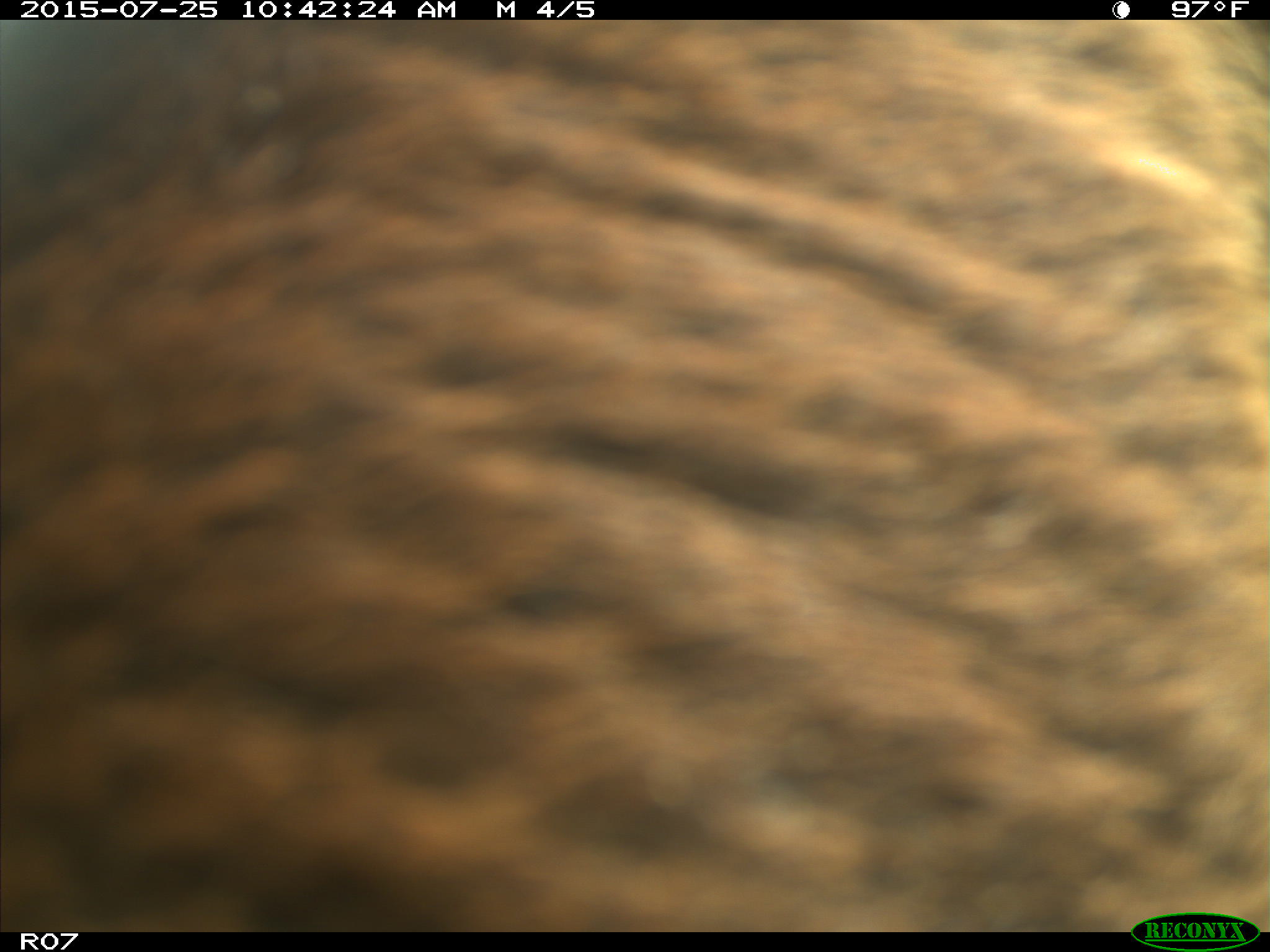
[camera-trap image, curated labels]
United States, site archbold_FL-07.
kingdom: Animalia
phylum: Chordata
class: Mammalia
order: Artiodactyla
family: Bovidae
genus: Bos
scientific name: Bos taurus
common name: domestic cow